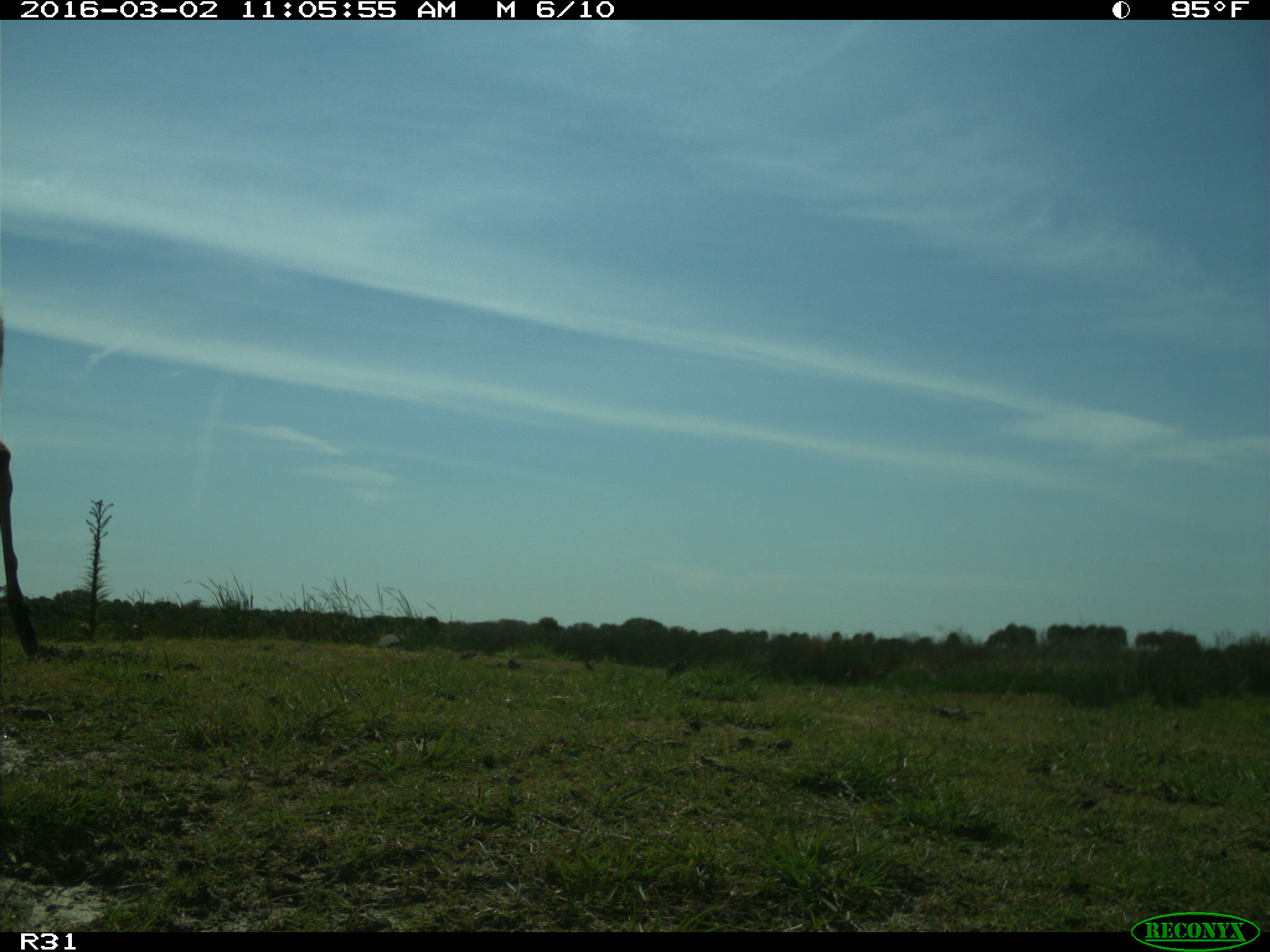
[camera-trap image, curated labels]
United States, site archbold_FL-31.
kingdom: Animalia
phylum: Chordata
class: Mammalia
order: Artiodactyla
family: Cervidae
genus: Odocoileus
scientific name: Odocoileus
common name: deer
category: unidentified deer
Unidentified deer (deer) (Odocoileus).